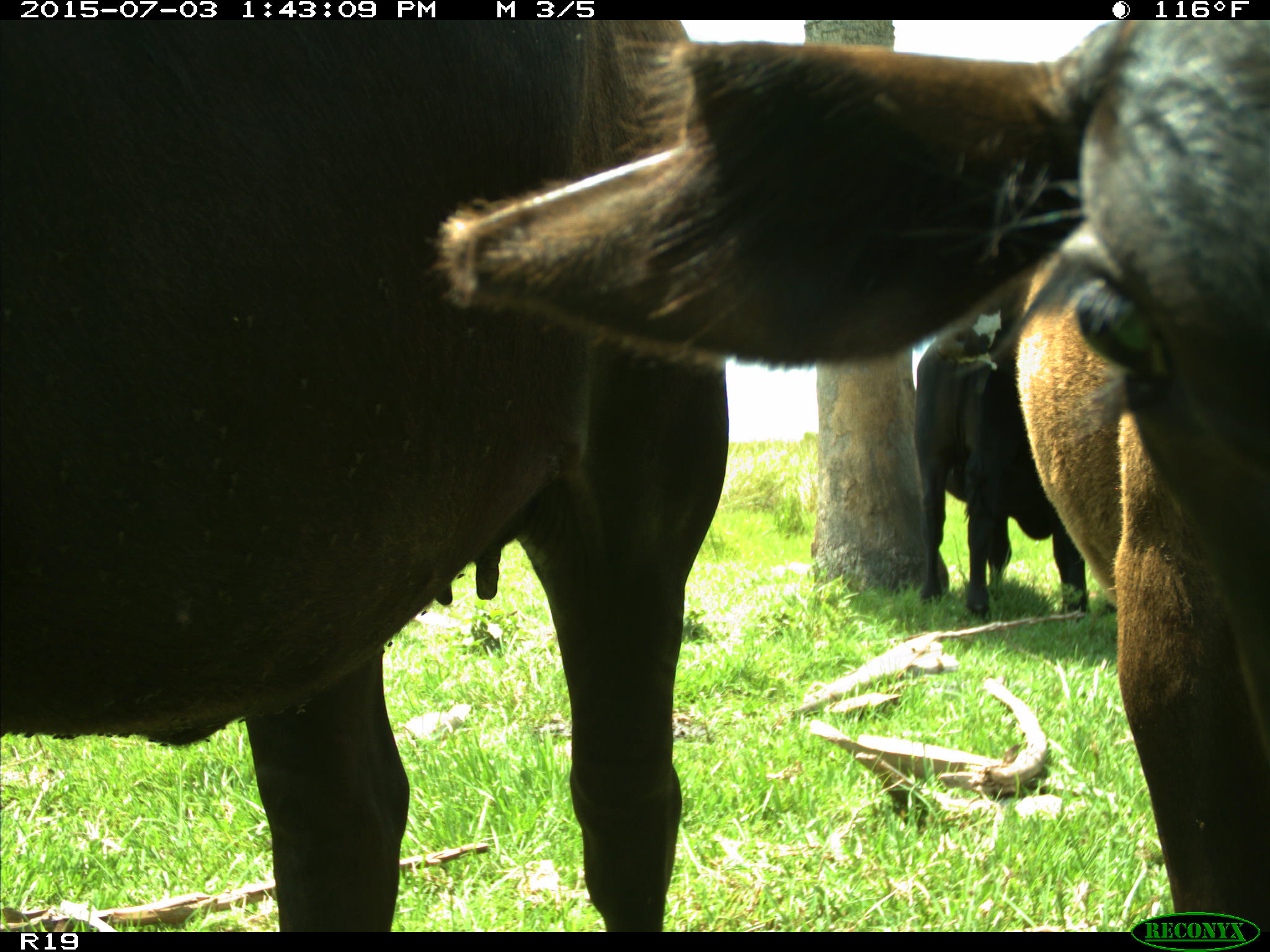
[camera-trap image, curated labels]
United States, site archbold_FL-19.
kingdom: Animalia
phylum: Chordata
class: Mammalia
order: Artiodactyla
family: Bovidae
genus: Bos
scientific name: Bos taurus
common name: domestic cow